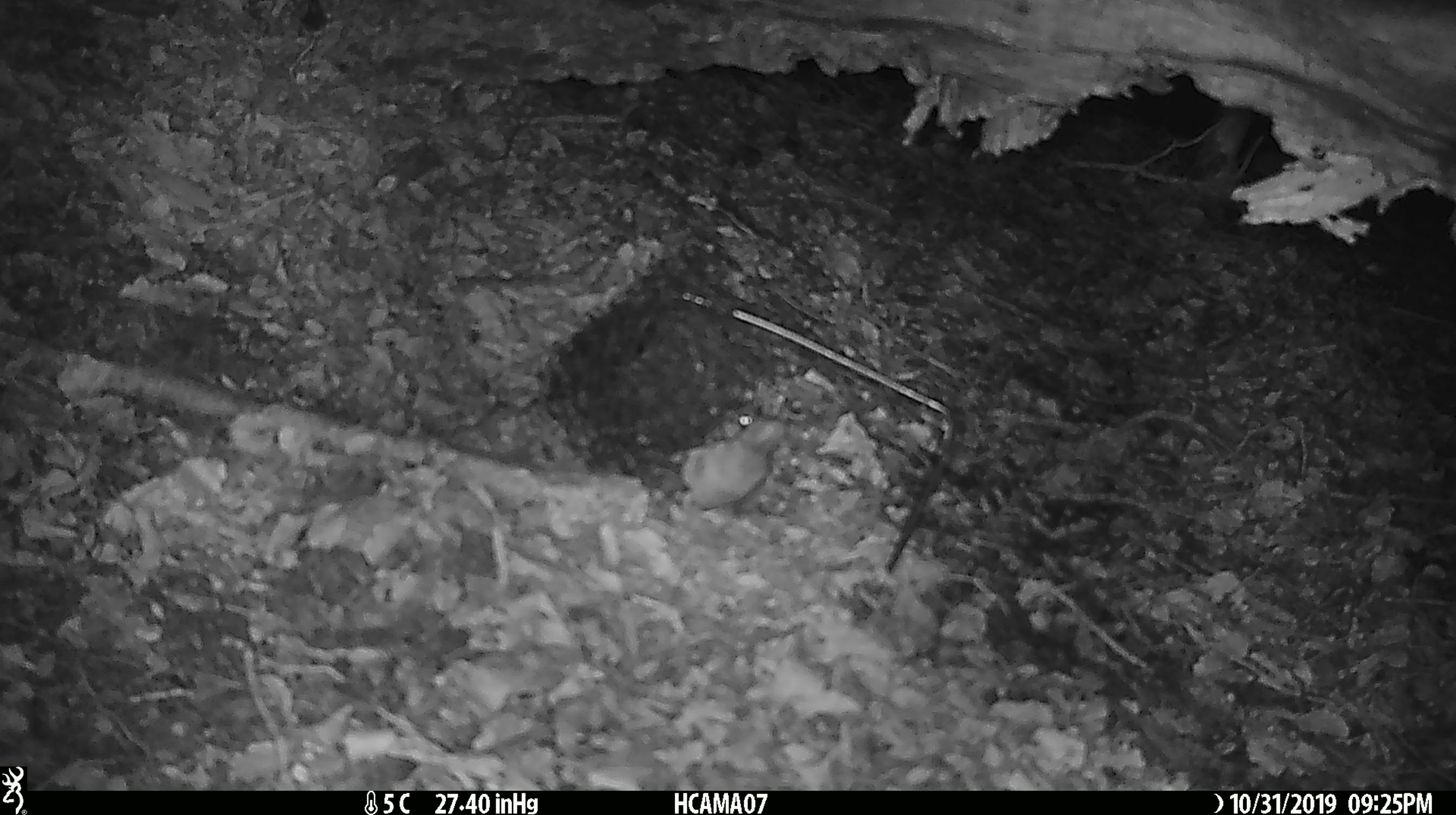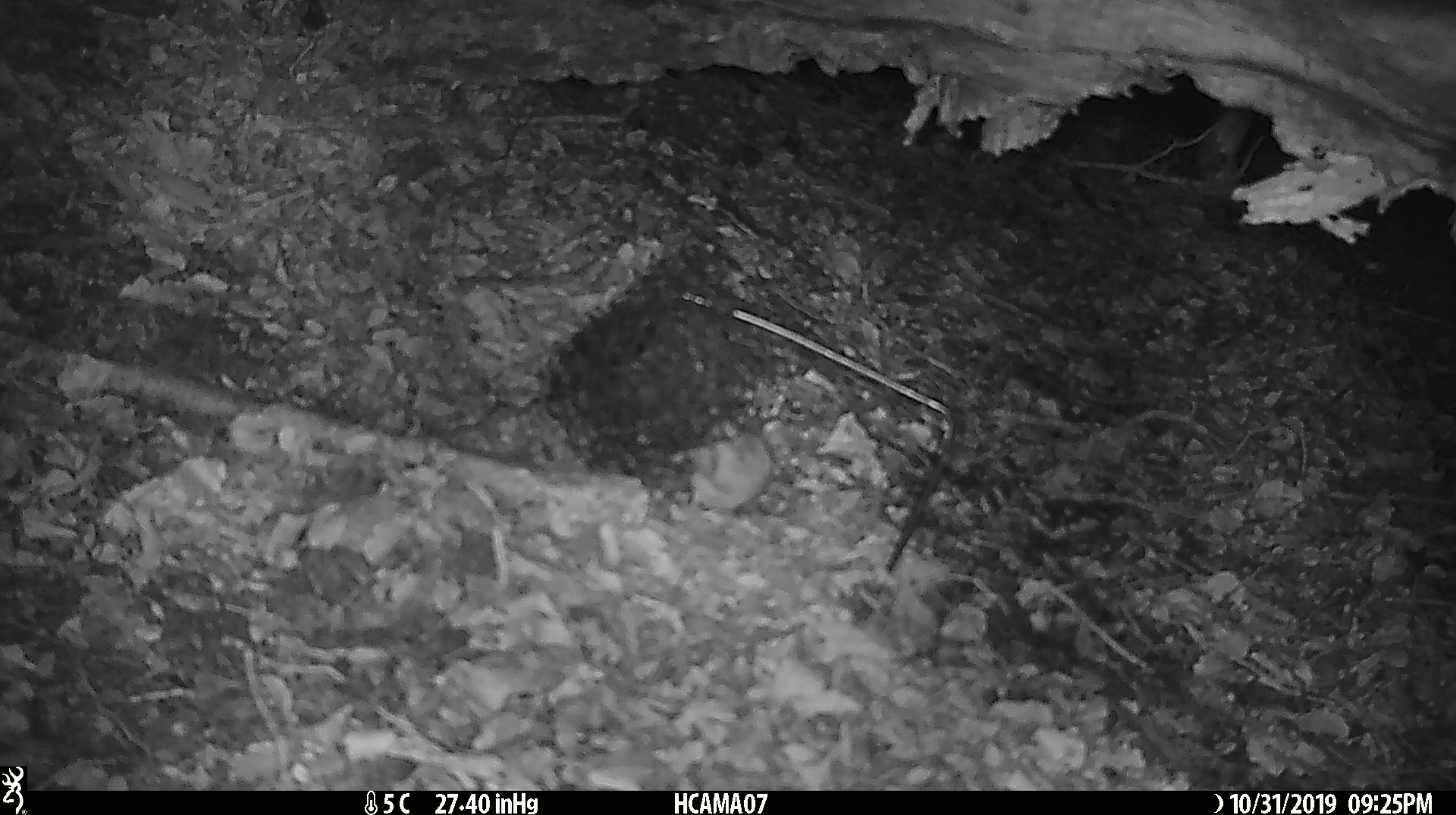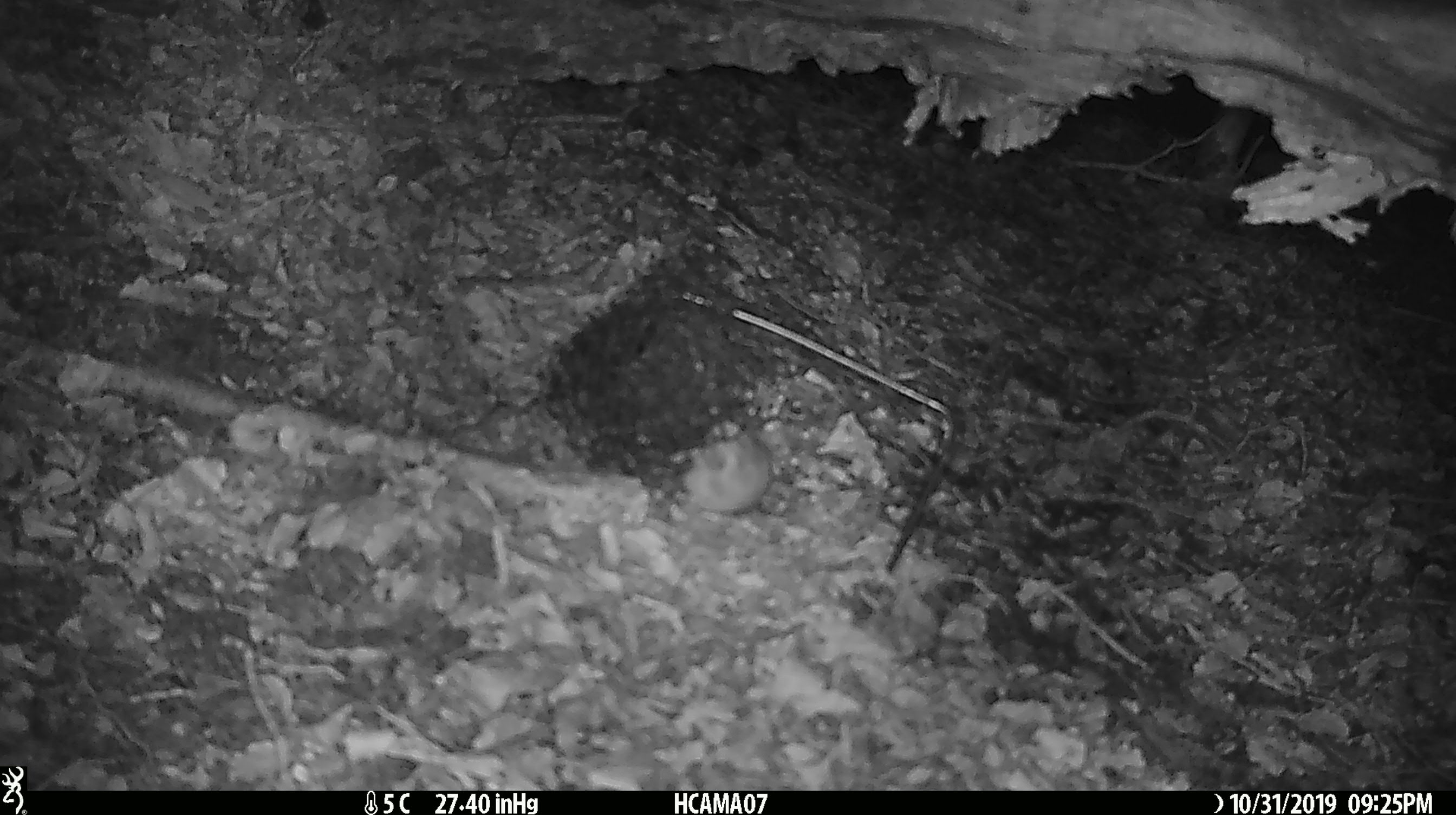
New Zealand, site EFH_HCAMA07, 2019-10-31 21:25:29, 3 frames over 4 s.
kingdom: Animalia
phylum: Chordata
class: Mammalia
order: Rodentia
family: Muridae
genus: Mus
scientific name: Mus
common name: mouse